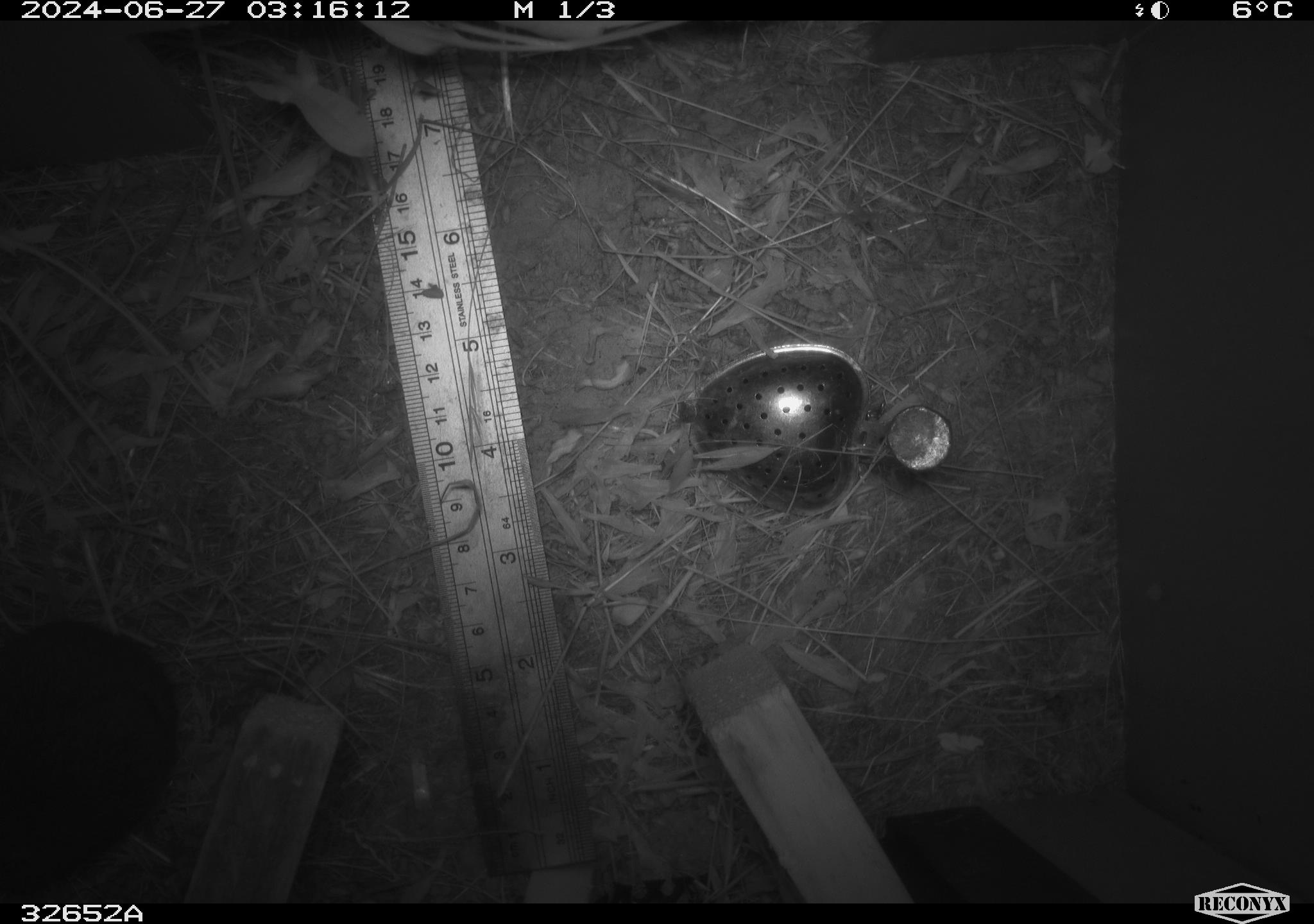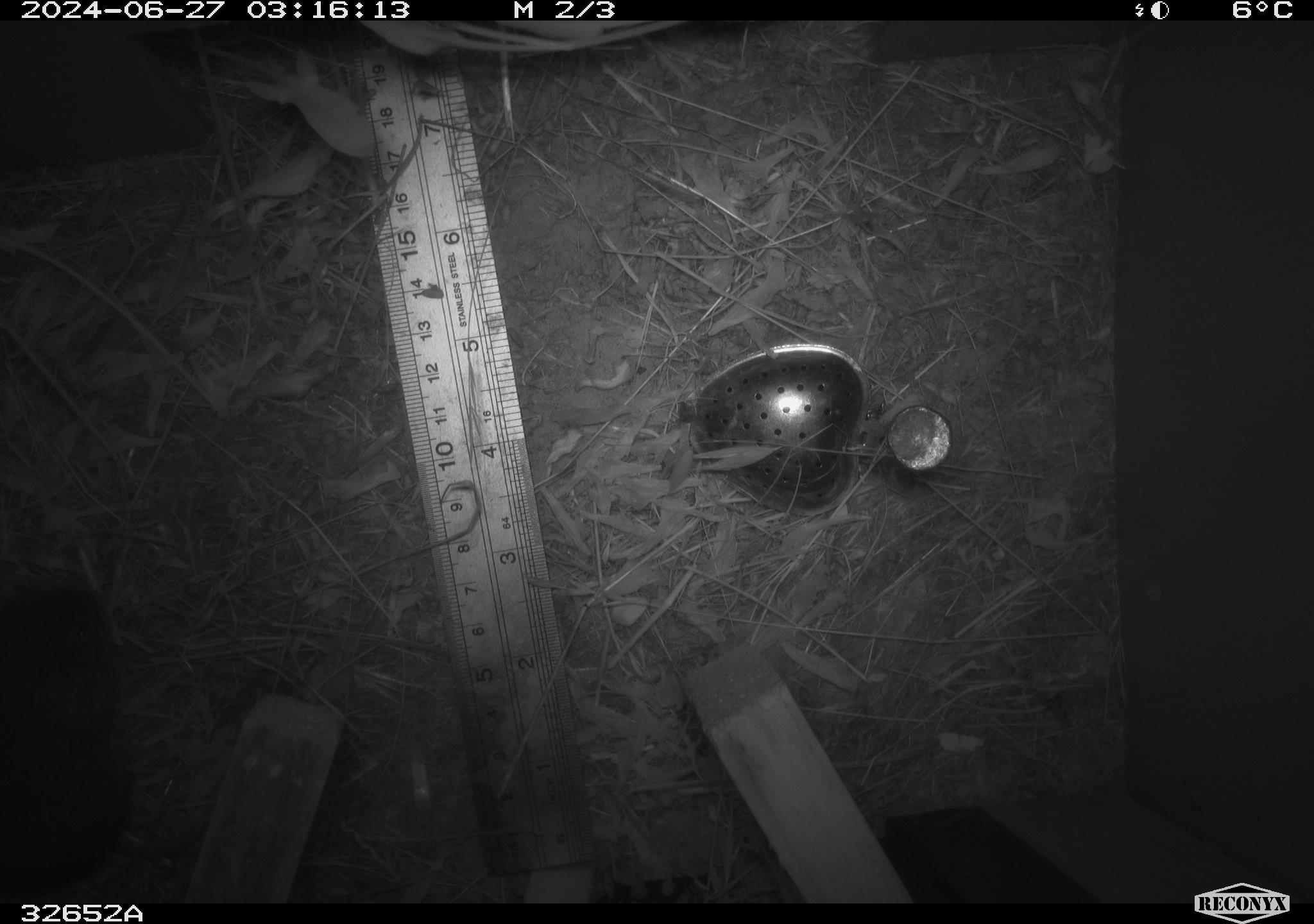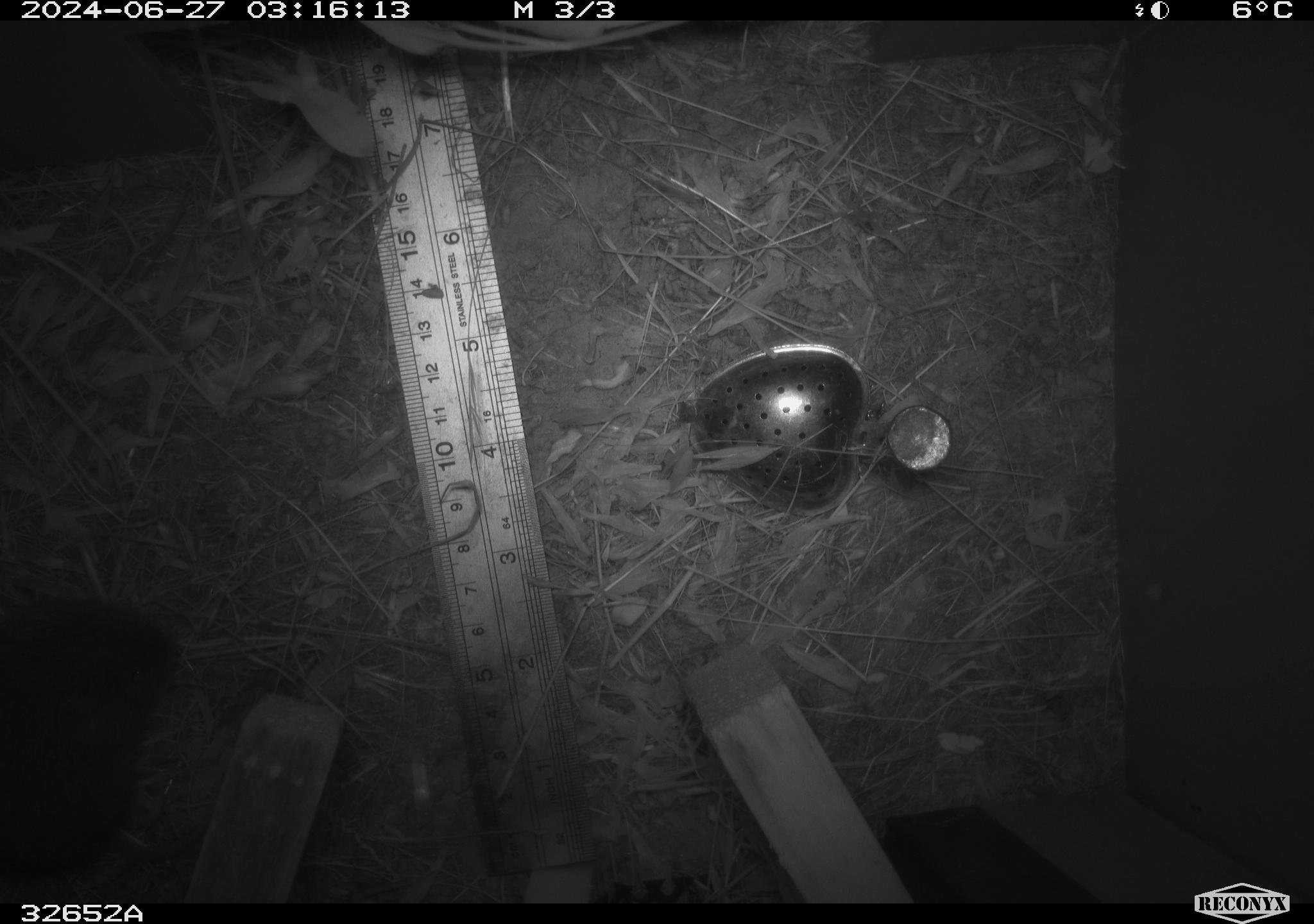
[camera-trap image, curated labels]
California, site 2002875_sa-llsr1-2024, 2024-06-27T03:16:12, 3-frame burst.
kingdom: Animalia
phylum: Chordata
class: Mammalia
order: Rodentia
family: Cricetidae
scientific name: Arvicolinae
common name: voles, lemmings, and muskrats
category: arvicolinae subfamily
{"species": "arvicolinae subfamily (voles, lemmings, and muskrats) (Arvicolinae)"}